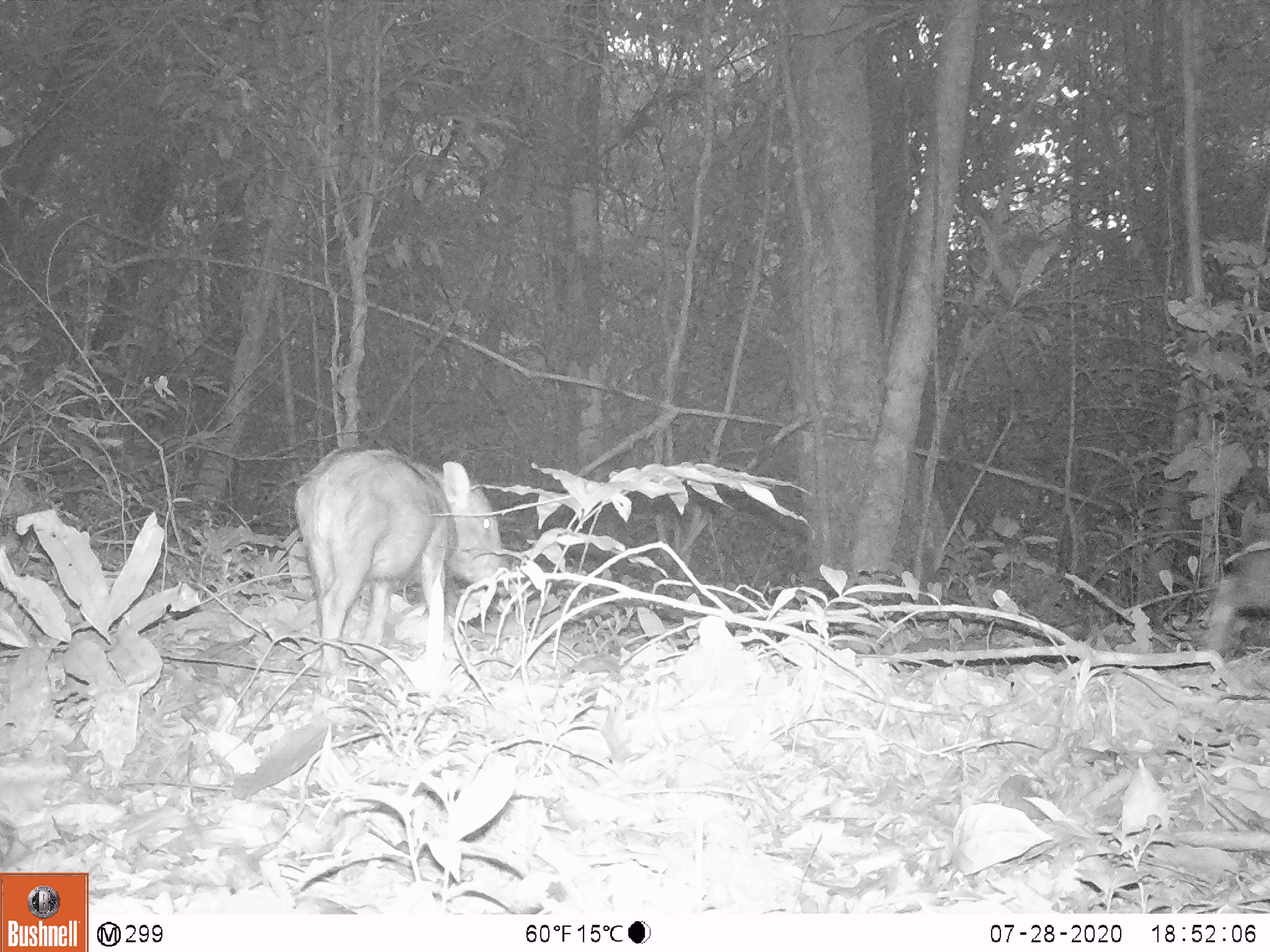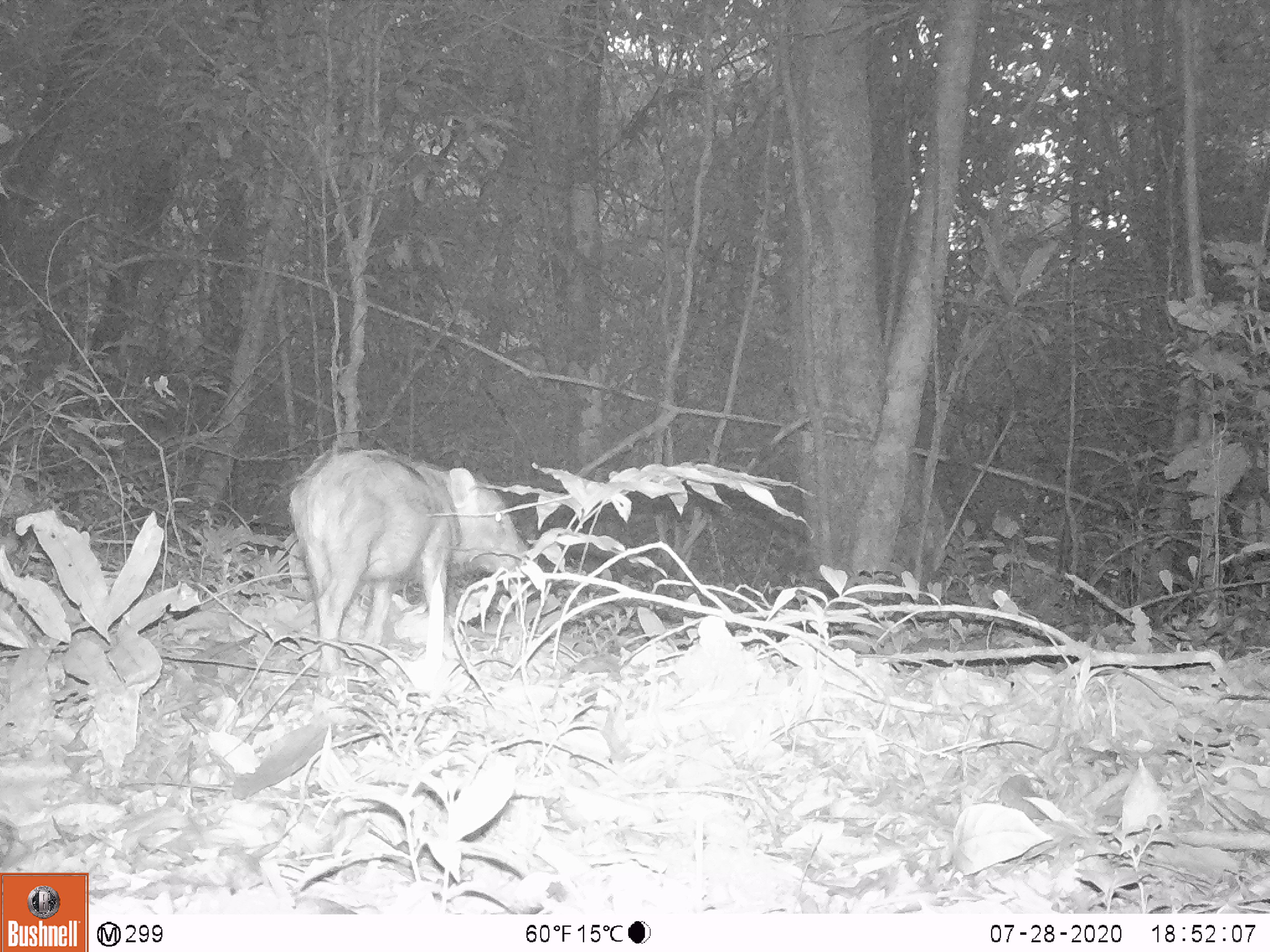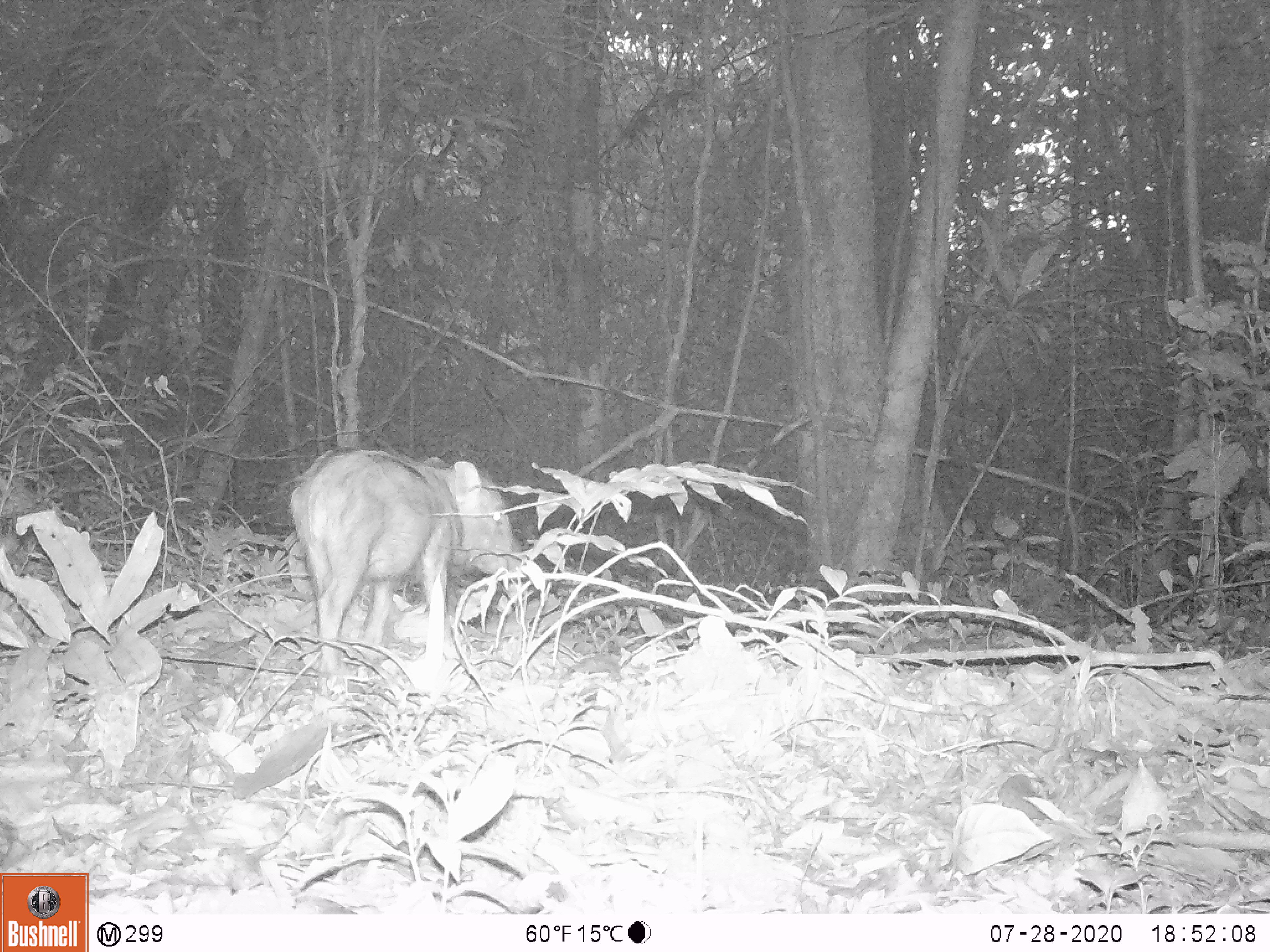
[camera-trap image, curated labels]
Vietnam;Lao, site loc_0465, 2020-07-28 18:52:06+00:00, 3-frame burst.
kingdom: Animalia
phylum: Chordata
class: Mammalia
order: Artiodactyla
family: Suidae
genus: Sus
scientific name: Sus scrofa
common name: eurasian wild pig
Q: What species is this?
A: Eurasian wild pig (Sus scrofa).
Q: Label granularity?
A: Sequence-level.